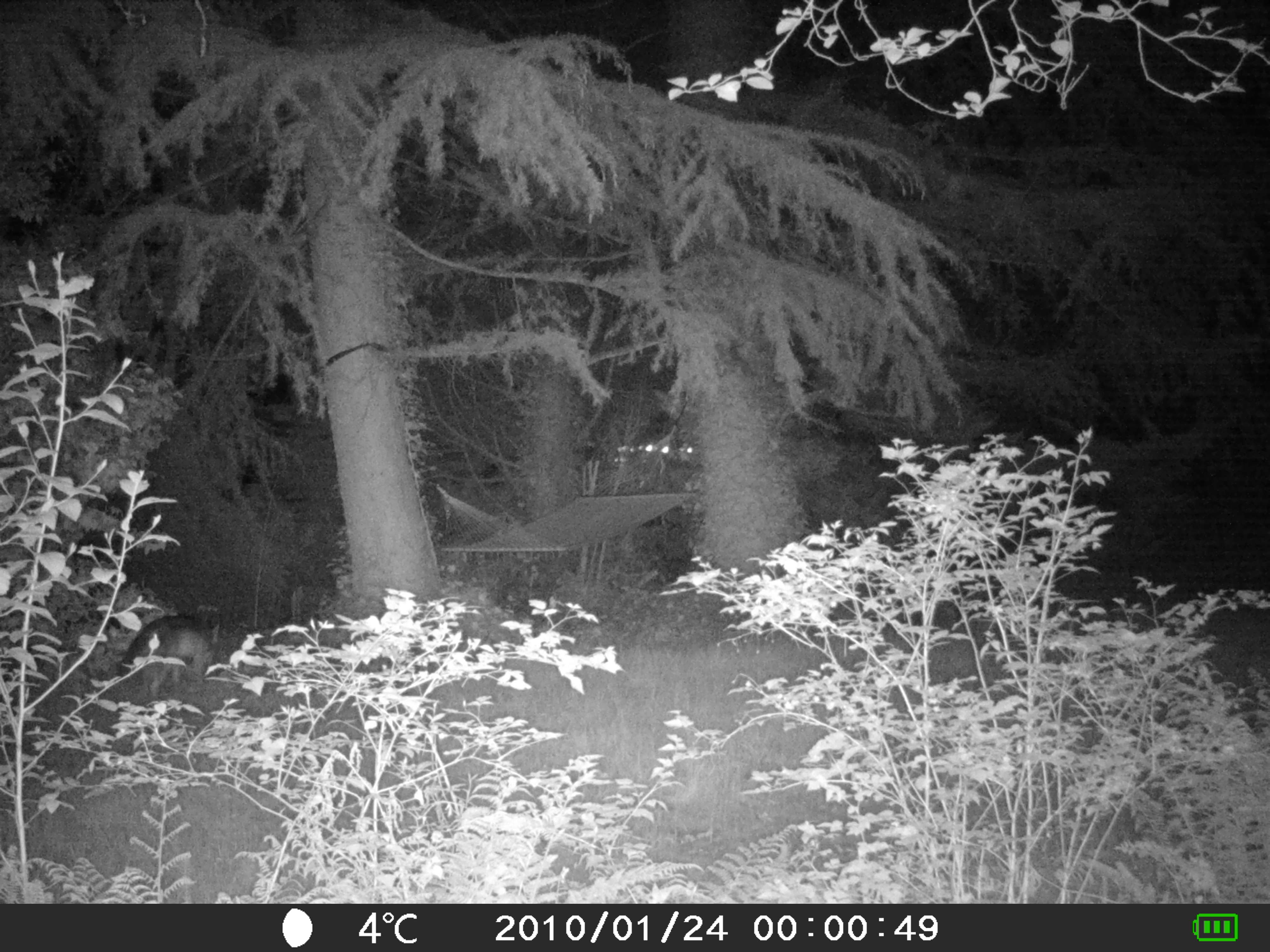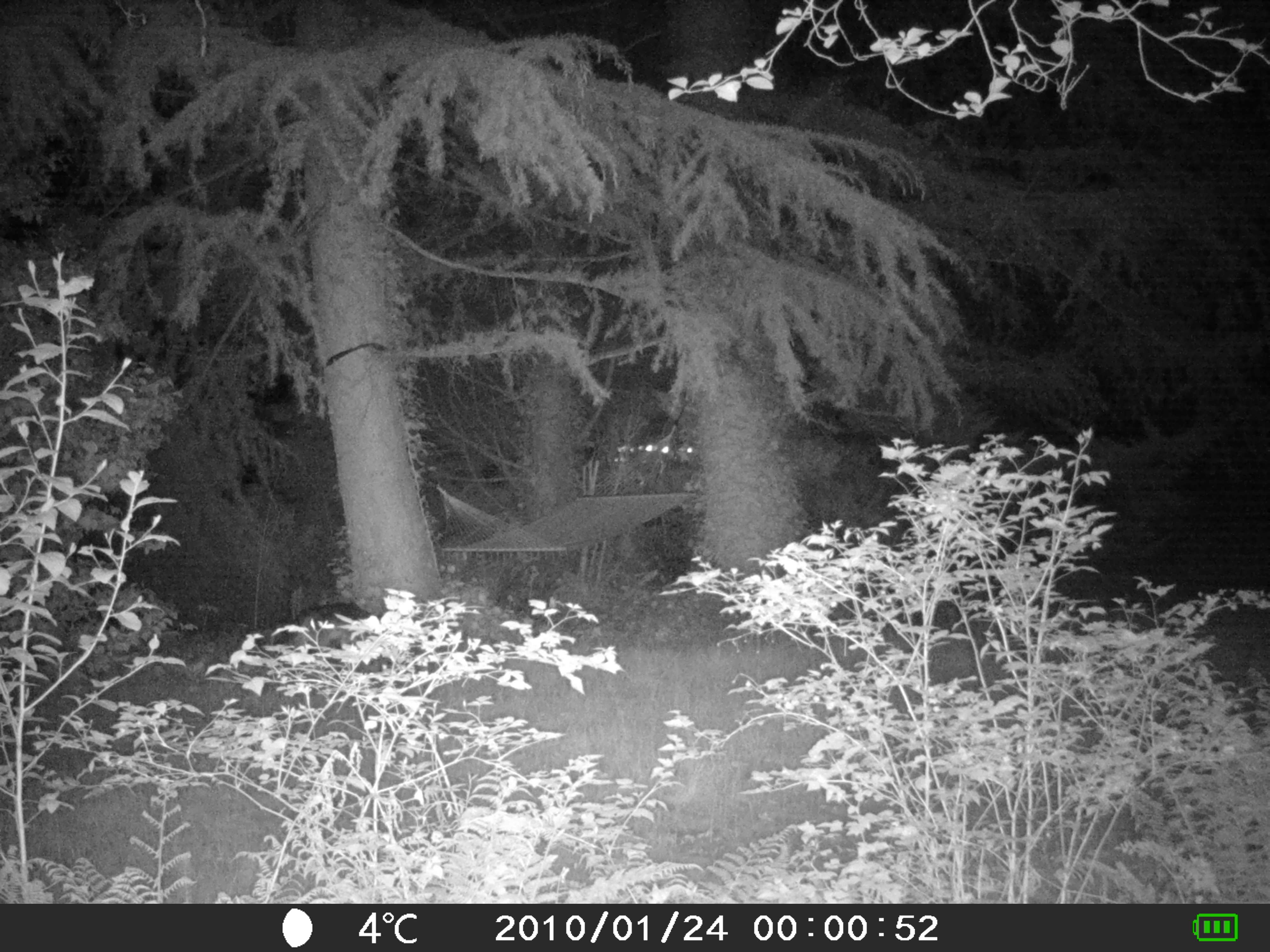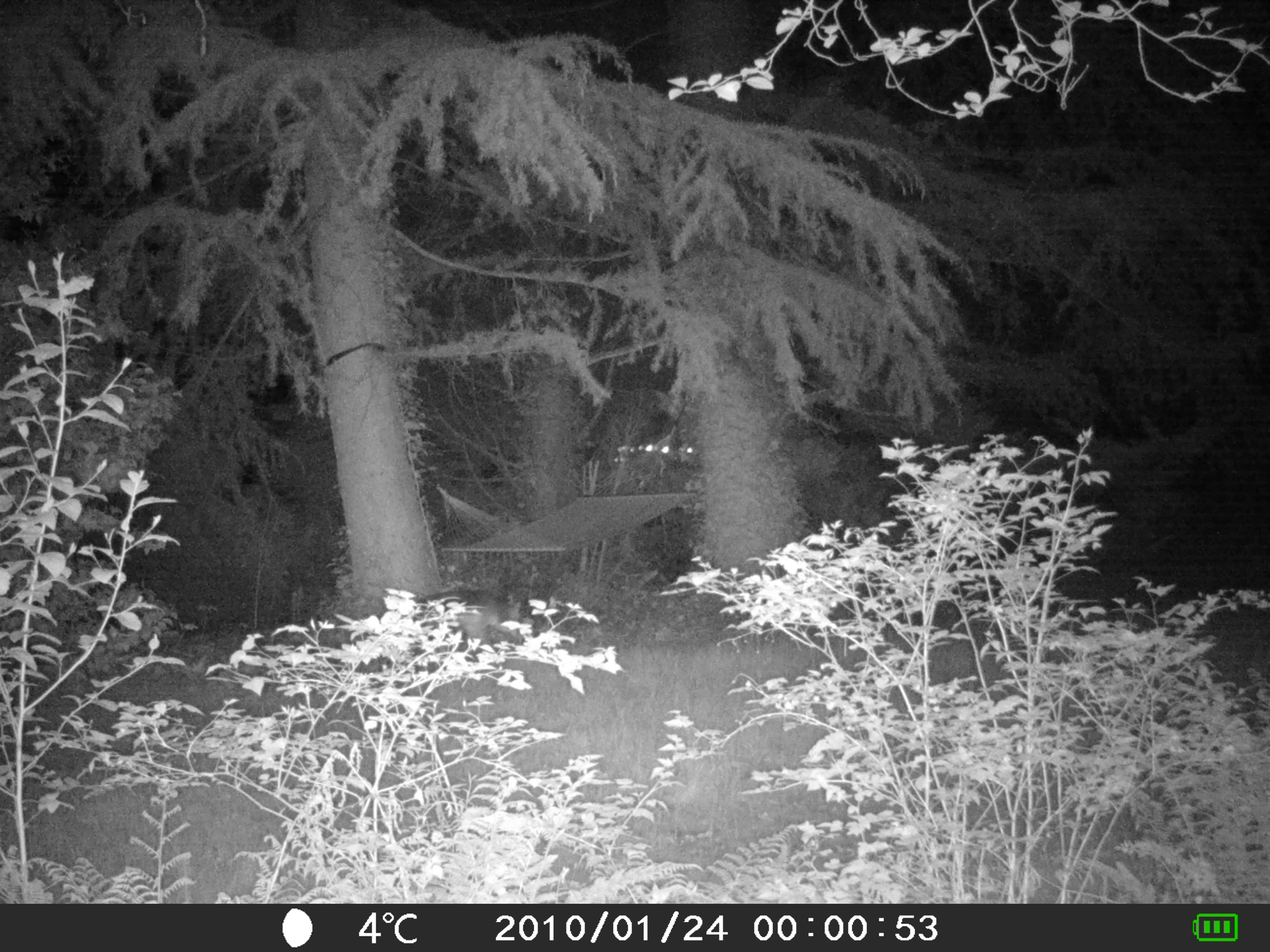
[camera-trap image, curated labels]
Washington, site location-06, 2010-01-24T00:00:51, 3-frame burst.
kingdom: Animalia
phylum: Chordata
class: Mammalia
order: Carnivora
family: Canidae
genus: Canis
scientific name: Canis latrans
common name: coyote